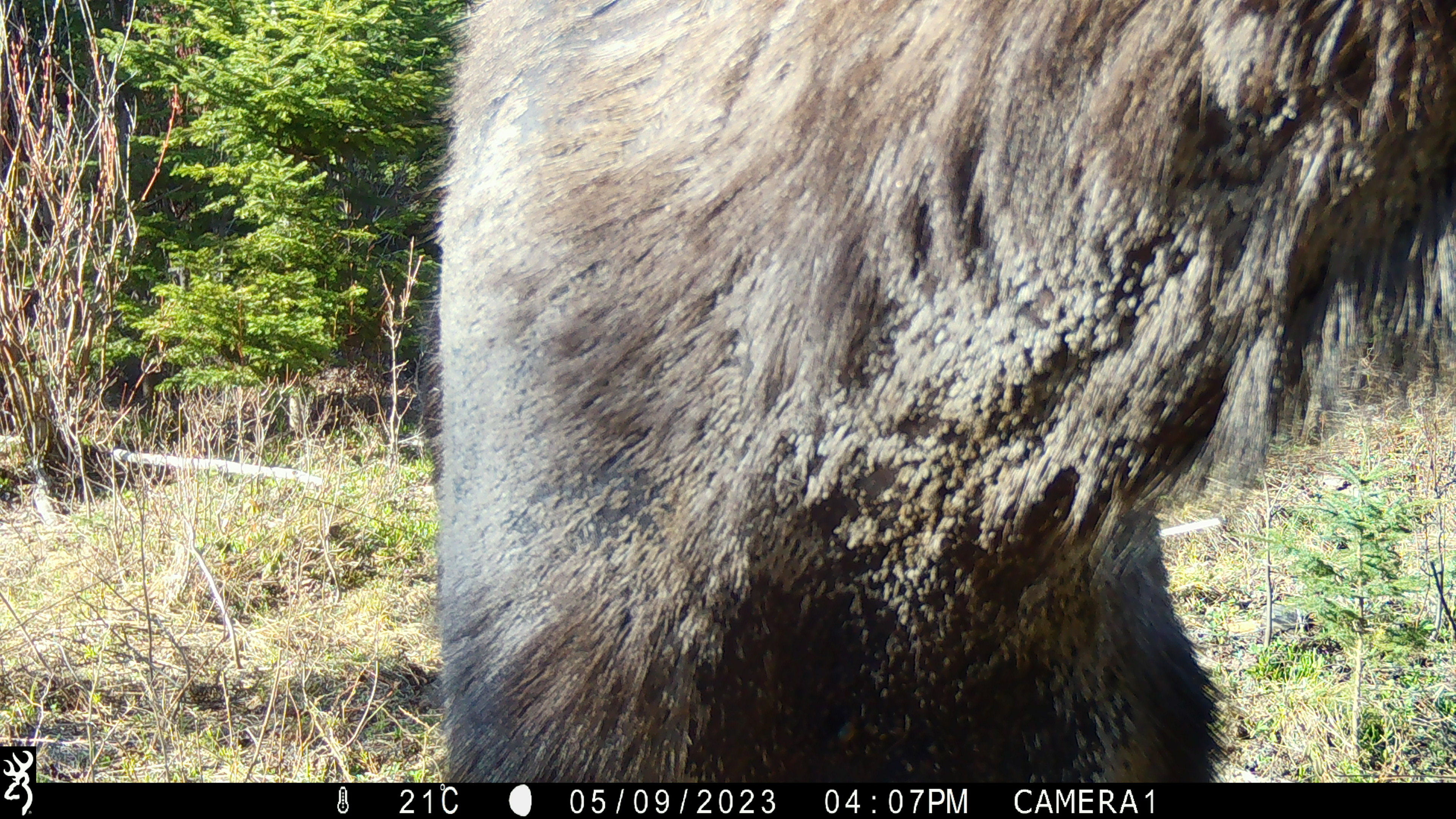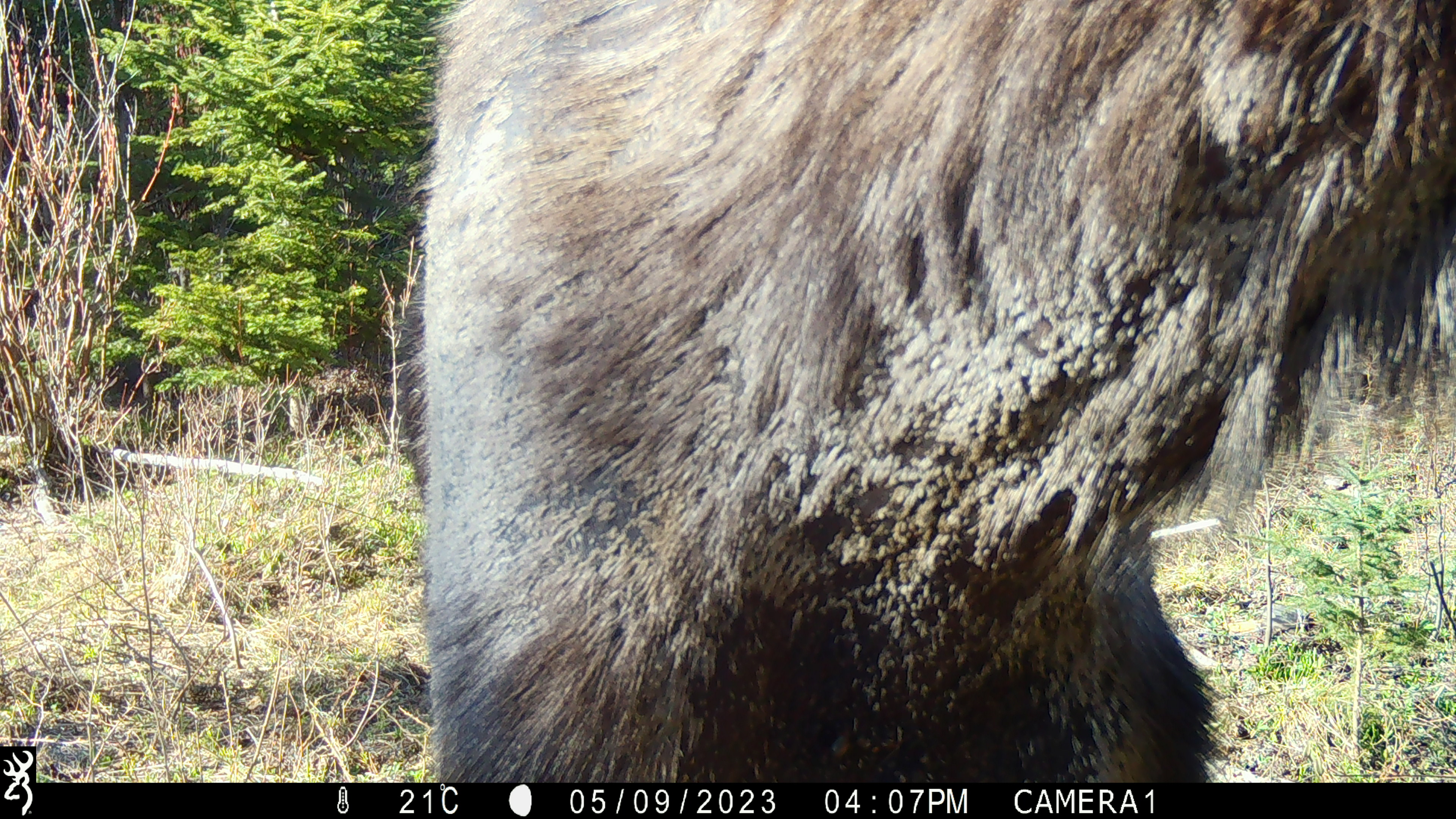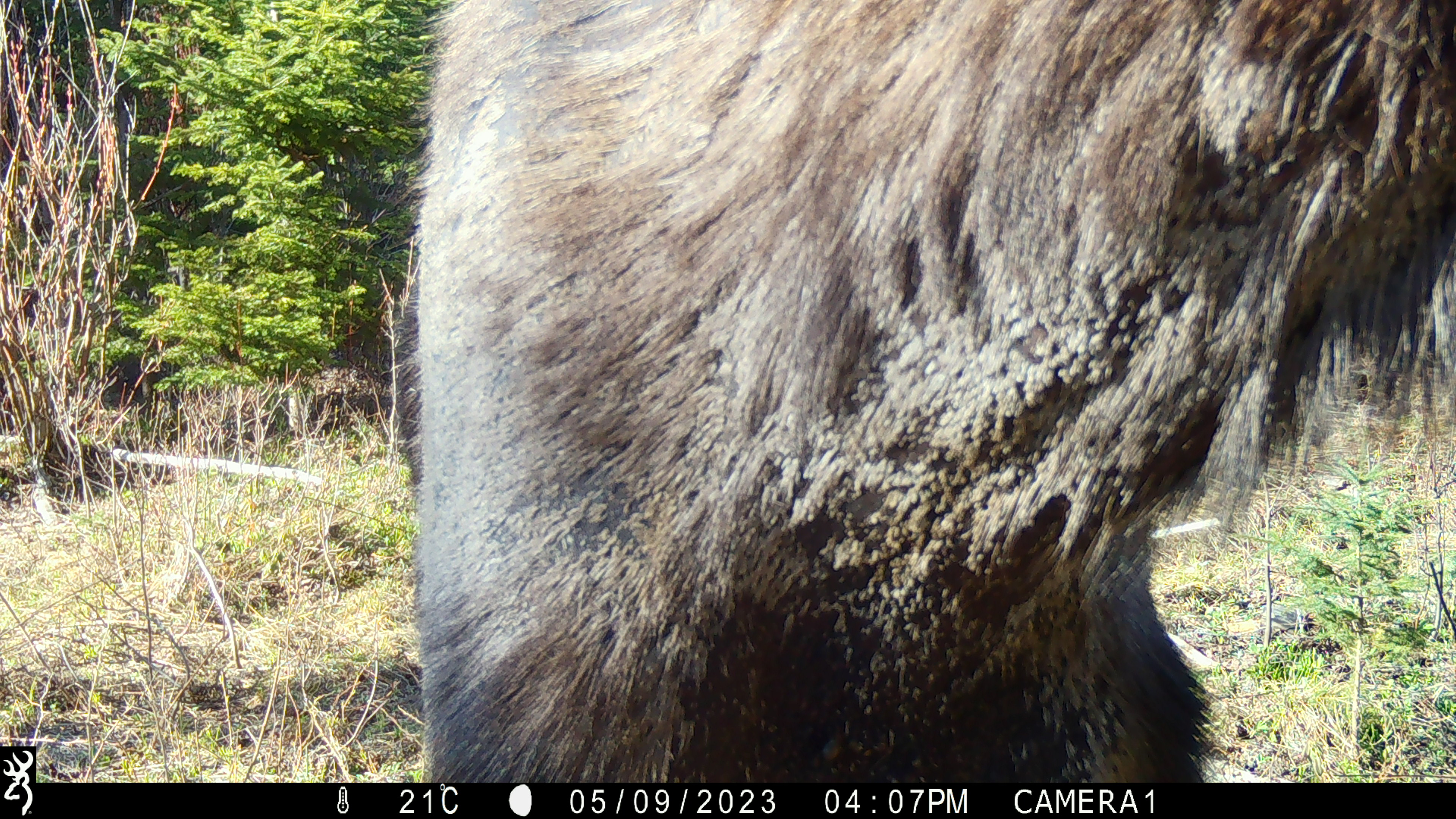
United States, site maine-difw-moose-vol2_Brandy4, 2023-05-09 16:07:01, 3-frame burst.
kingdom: Animalia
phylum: Chordata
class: Mammalia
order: Artiodactyla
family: Cervidae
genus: Alces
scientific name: Alces alces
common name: moose